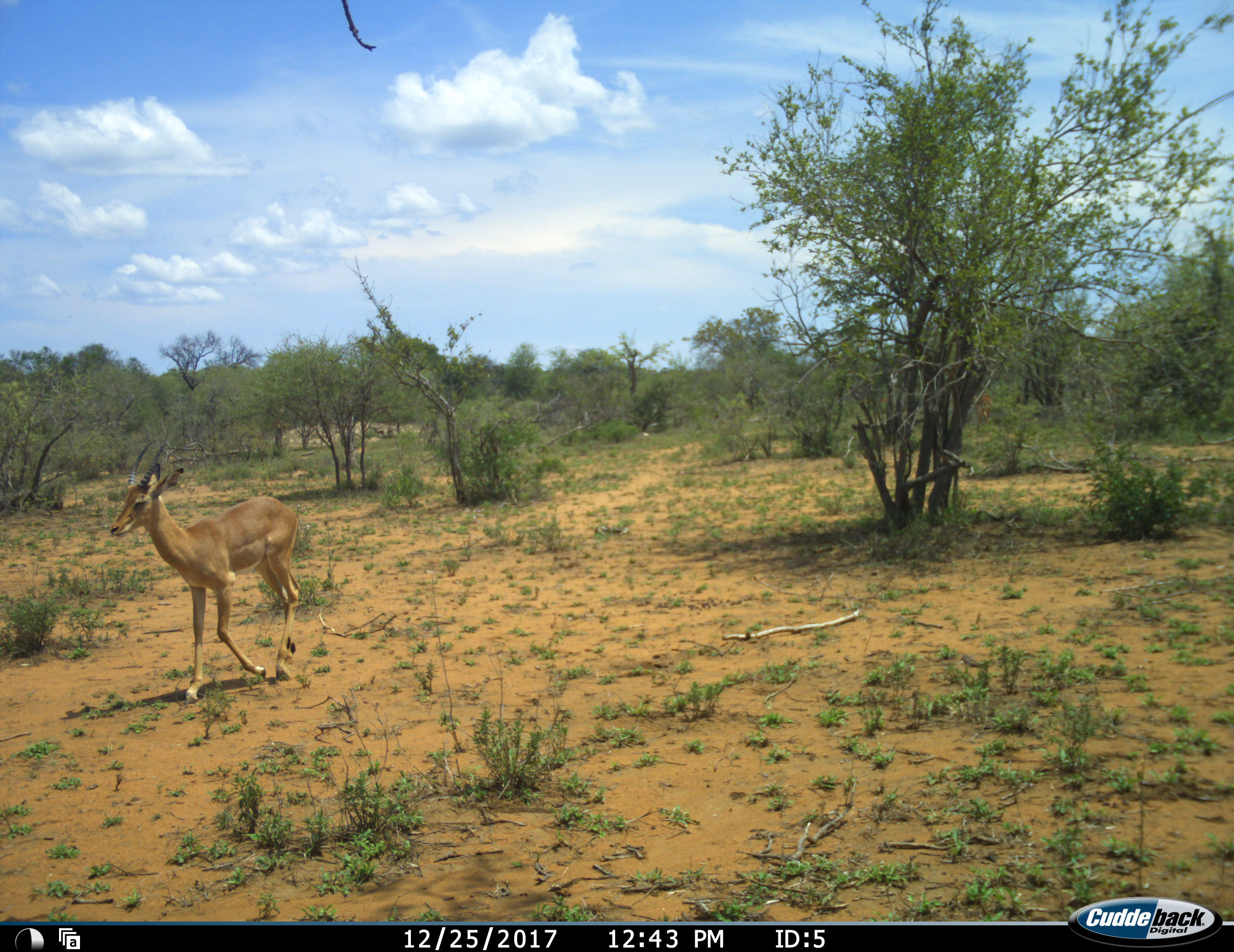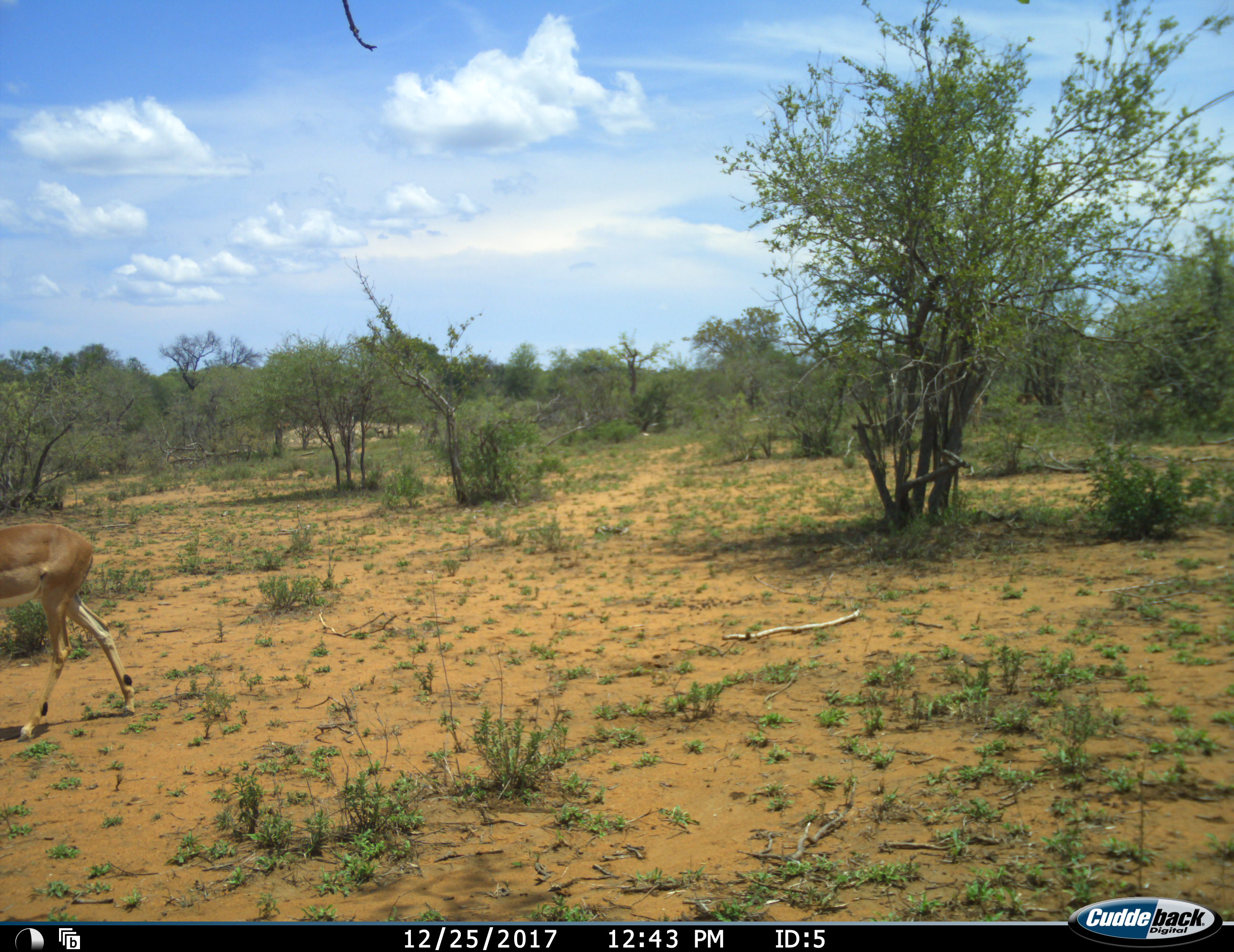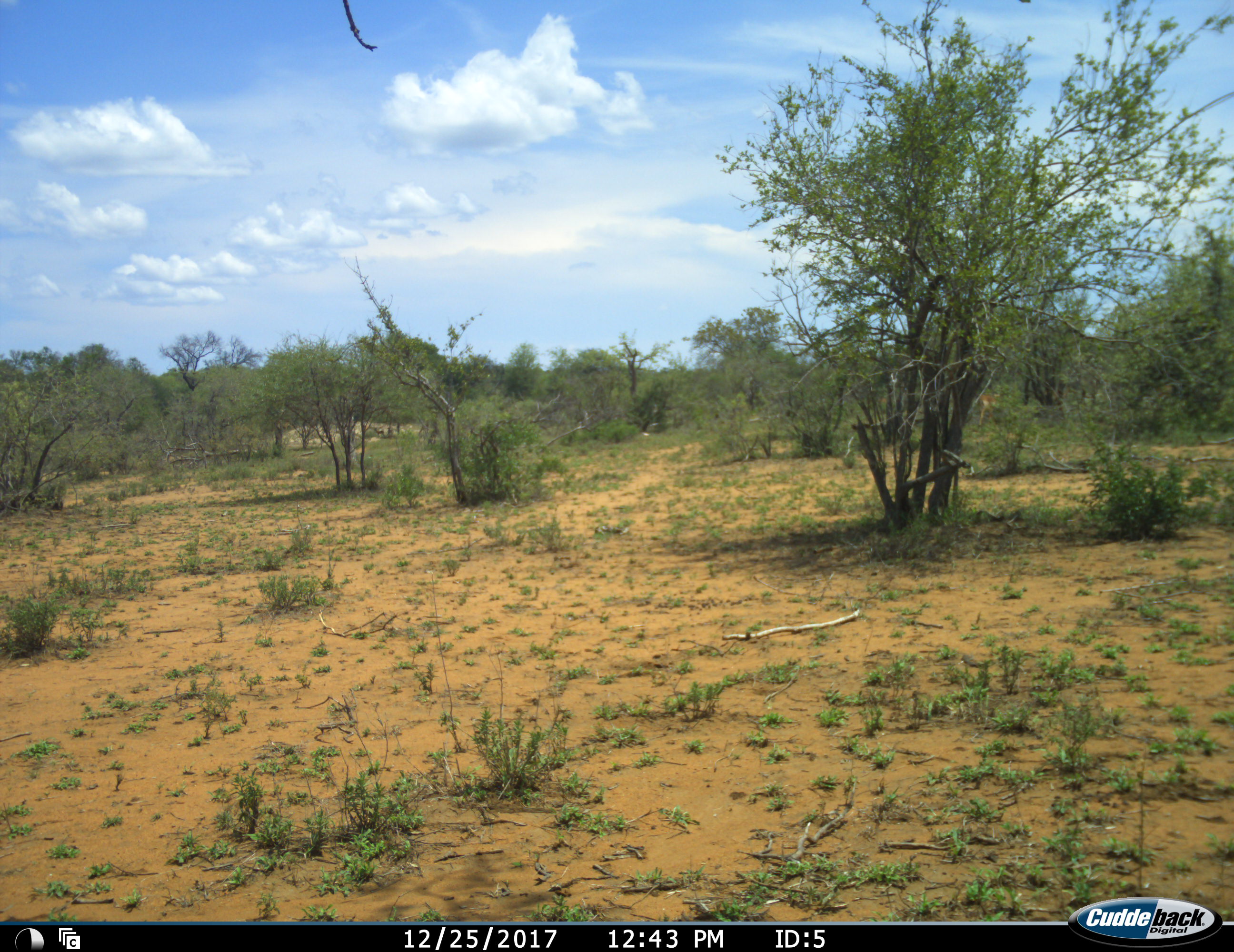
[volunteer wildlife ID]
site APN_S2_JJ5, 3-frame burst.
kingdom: Animalia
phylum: Chordata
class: Mammalia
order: Artiodactyla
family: Bovidae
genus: Aepyceros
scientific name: Aepyceros melampus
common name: impala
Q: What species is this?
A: Impala (Aepyceros melampus).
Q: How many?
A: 1.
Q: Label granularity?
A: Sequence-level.